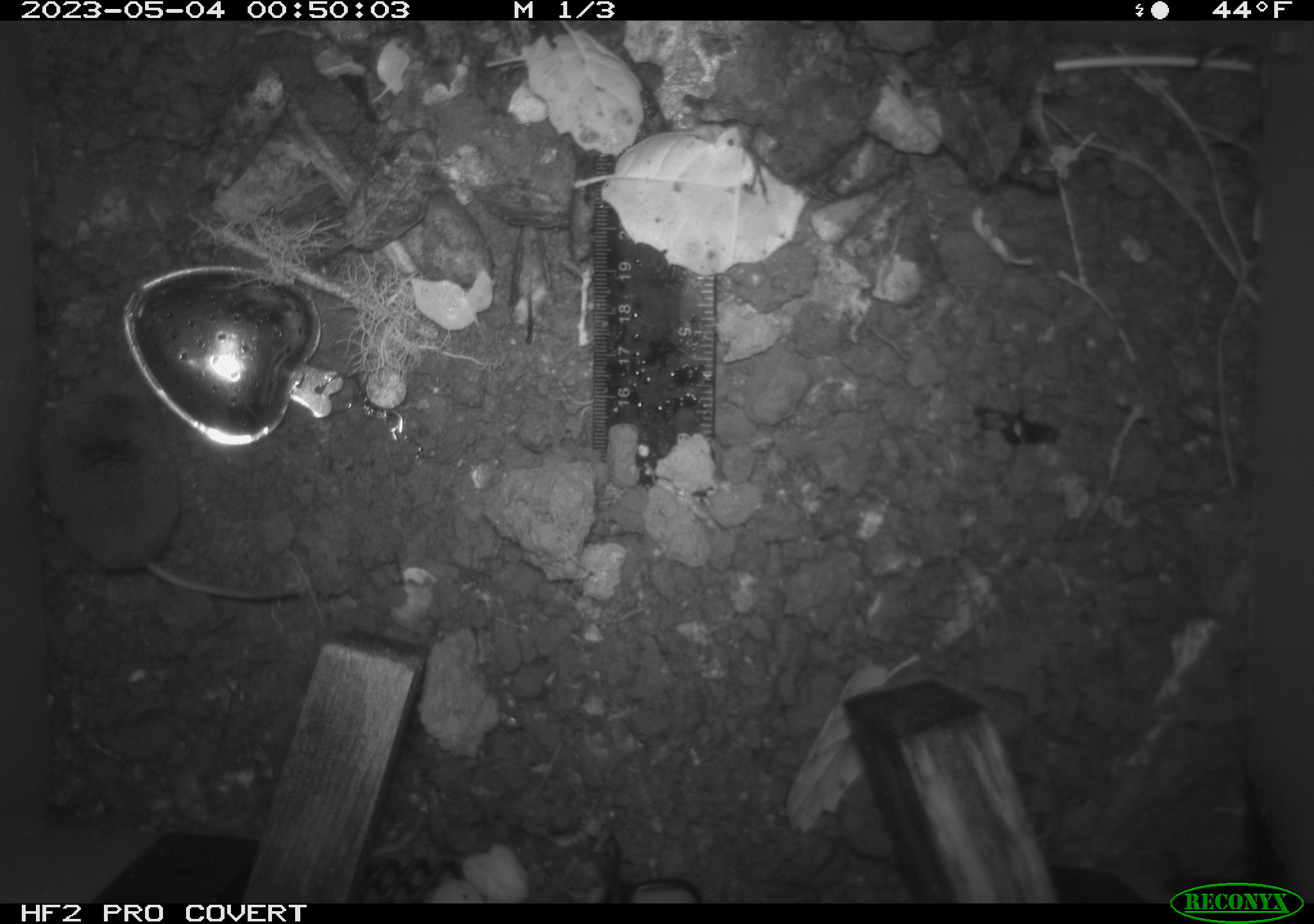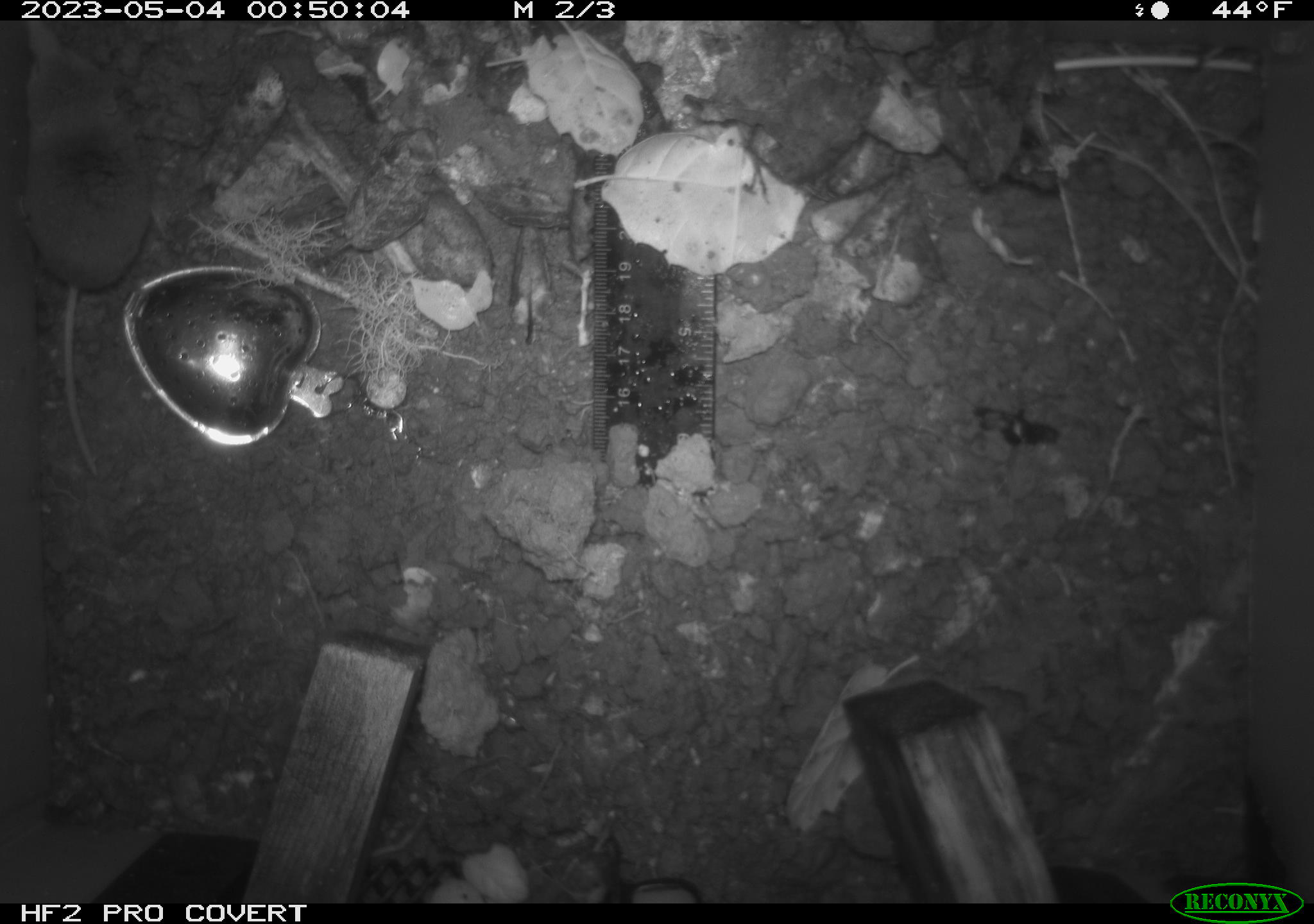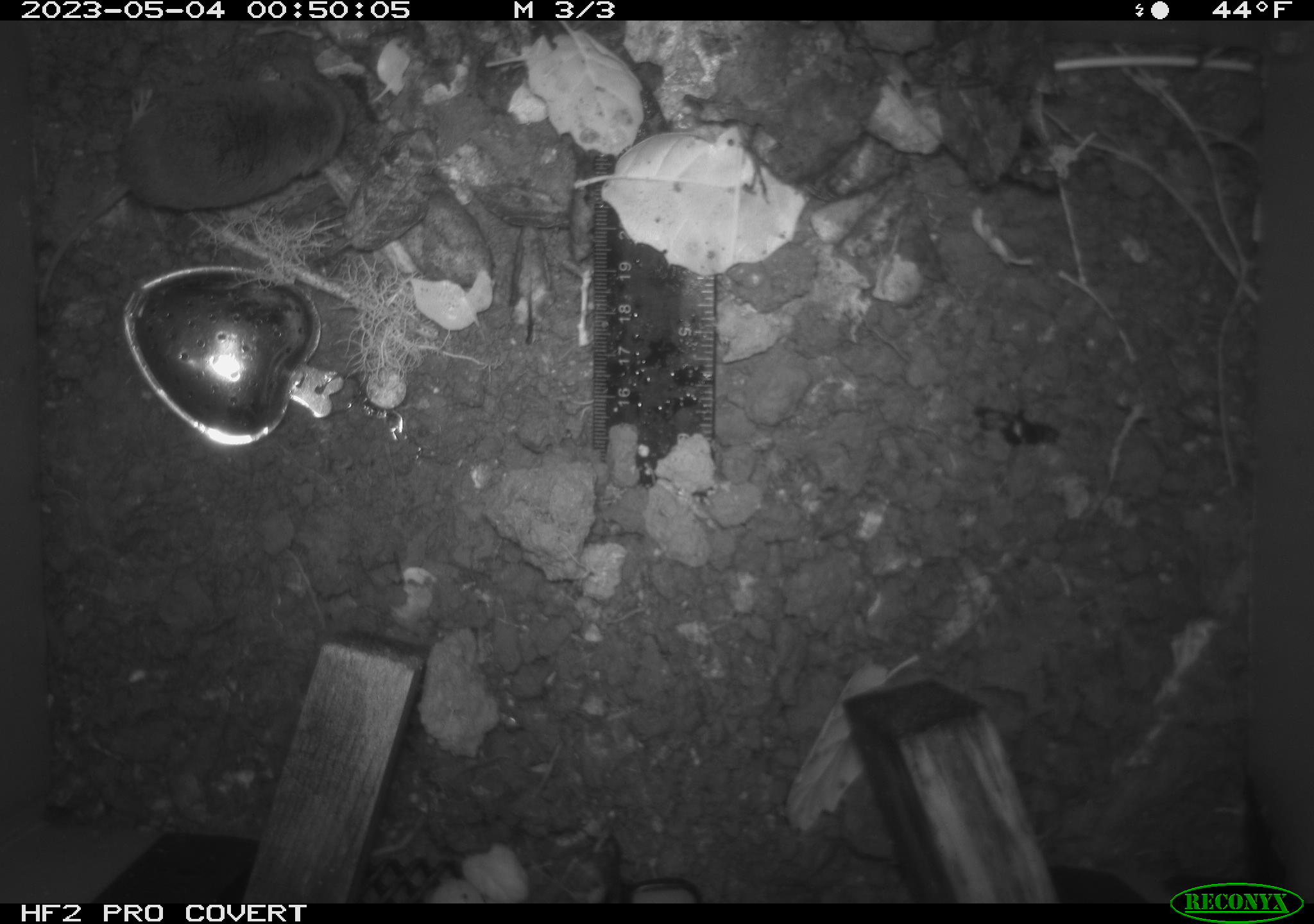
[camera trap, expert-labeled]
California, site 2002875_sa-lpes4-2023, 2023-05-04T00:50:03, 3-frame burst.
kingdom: Animalia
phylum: Chordata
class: Mammalia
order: Eulipotyphla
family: Soricidae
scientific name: Soricidae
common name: shrews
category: soricidae family